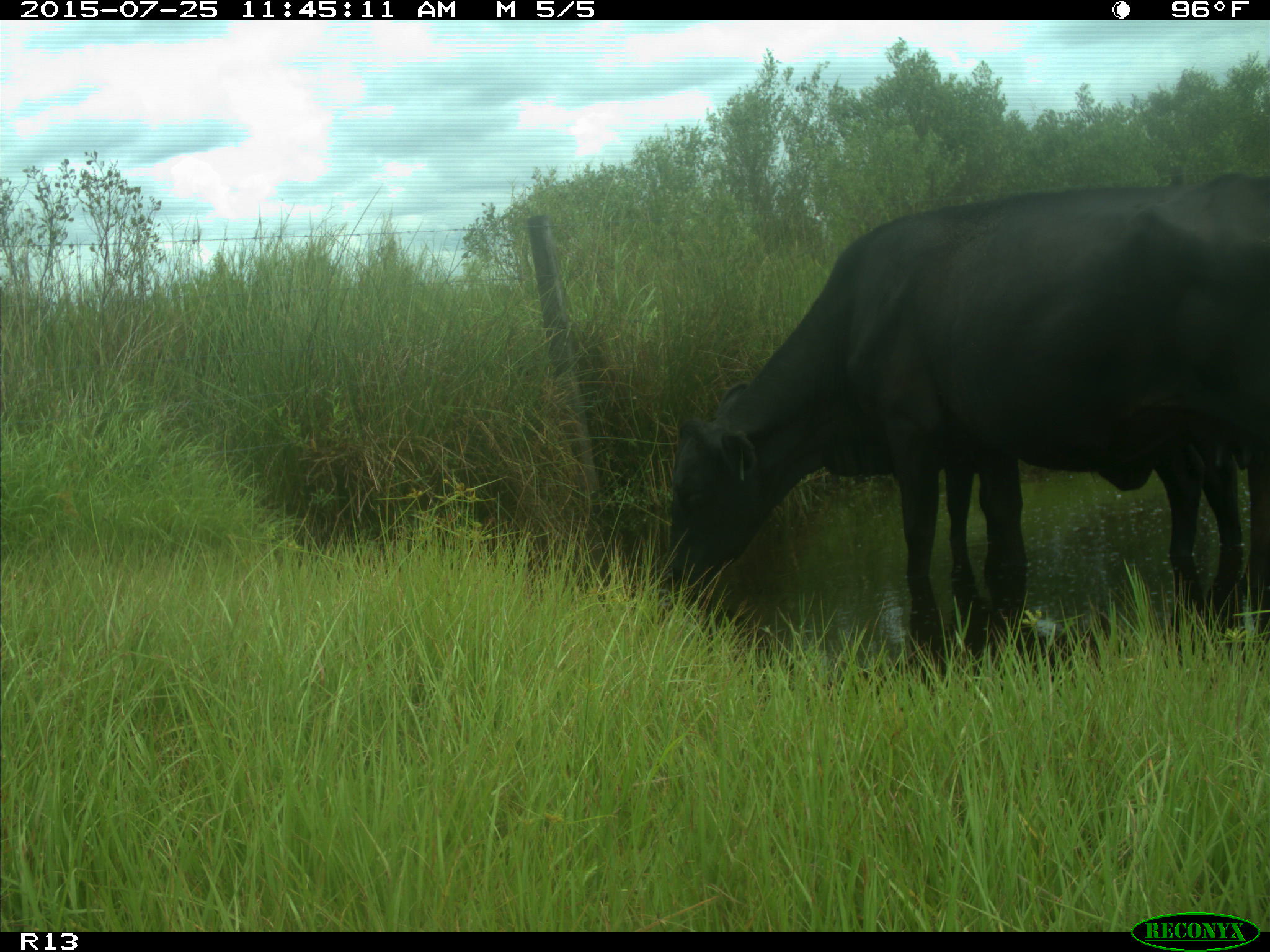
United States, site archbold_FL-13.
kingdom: Animalia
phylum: Chordata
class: Mammalia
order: Artiodactyla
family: Bovidae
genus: Bos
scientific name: Bos taurus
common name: domestic cow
Bos taurus (domestic cow).